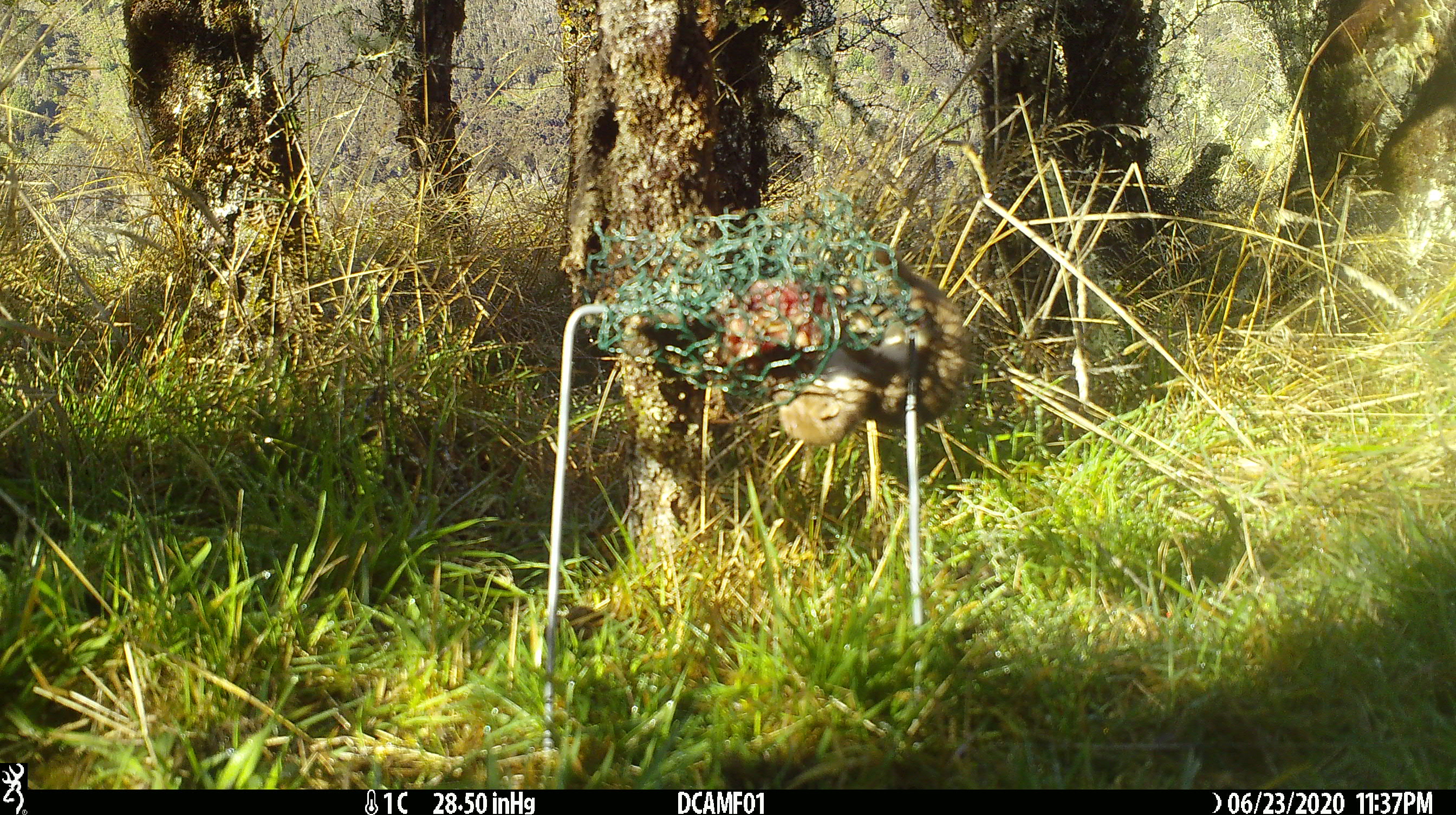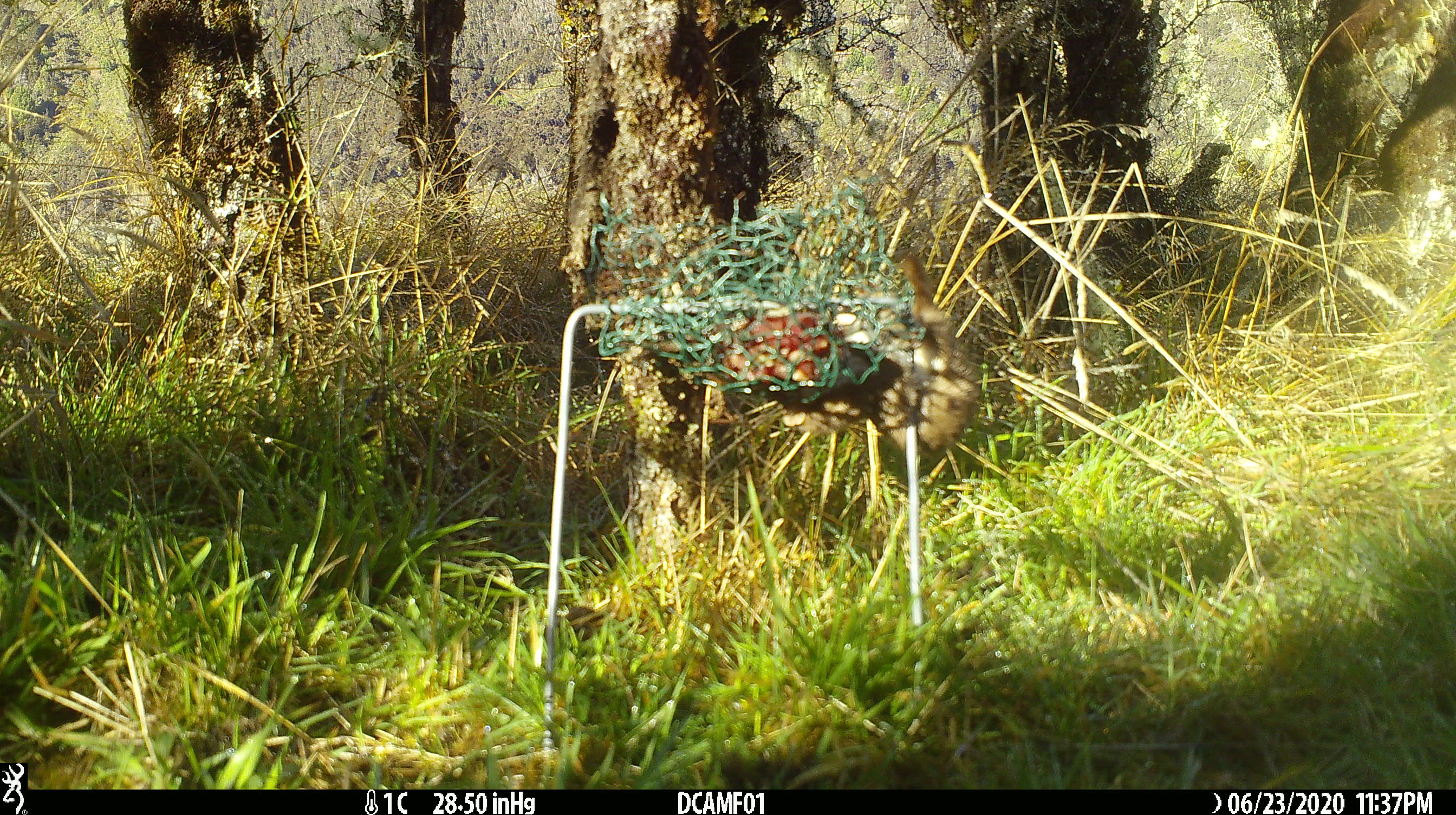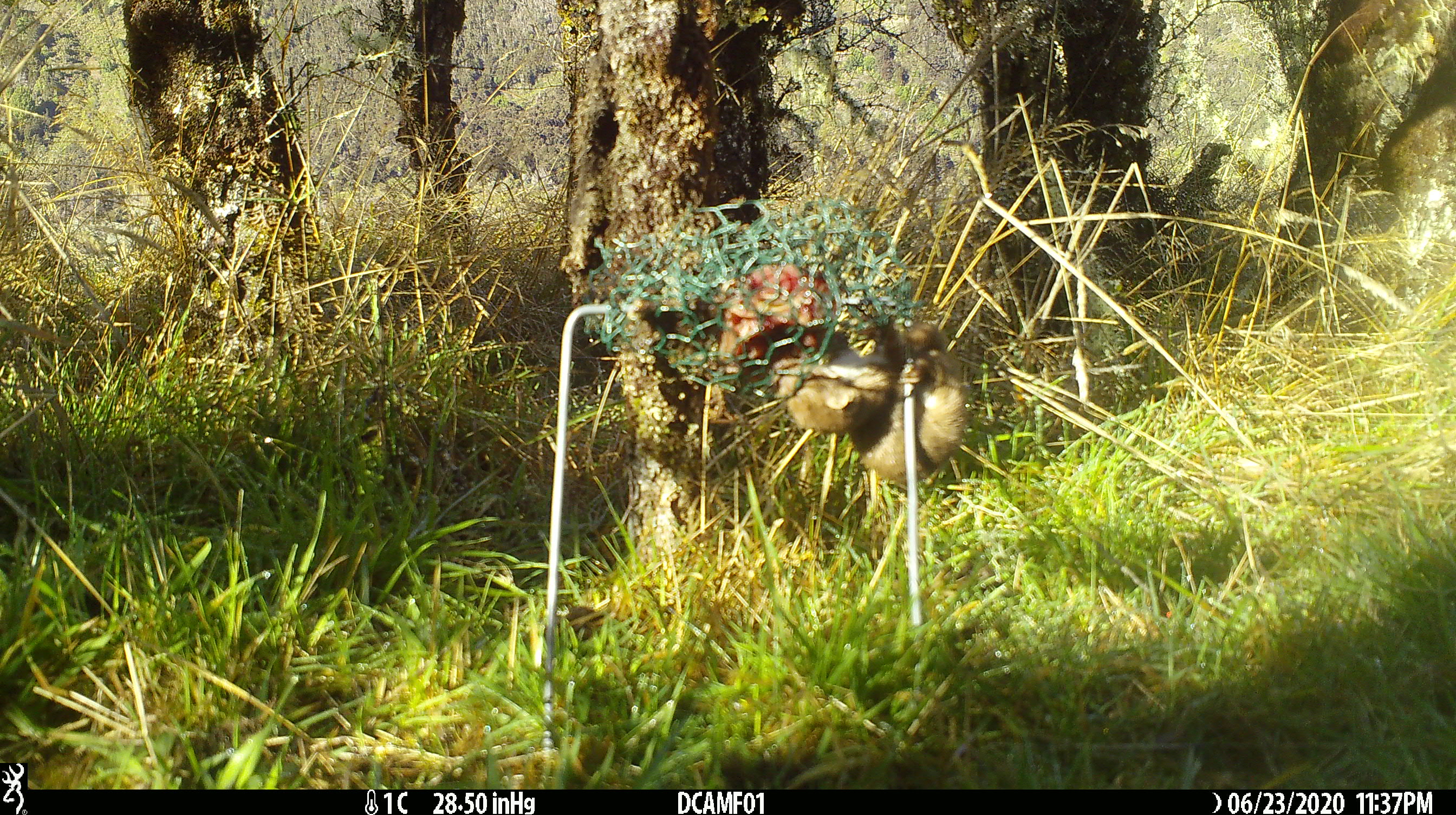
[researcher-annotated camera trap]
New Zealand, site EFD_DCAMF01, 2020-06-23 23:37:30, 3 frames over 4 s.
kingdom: Animalia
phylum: Chordata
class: Mammalia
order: Carnivora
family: Mustelidae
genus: Mustela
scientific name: Mustela nivalis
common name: least weasel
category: weasel